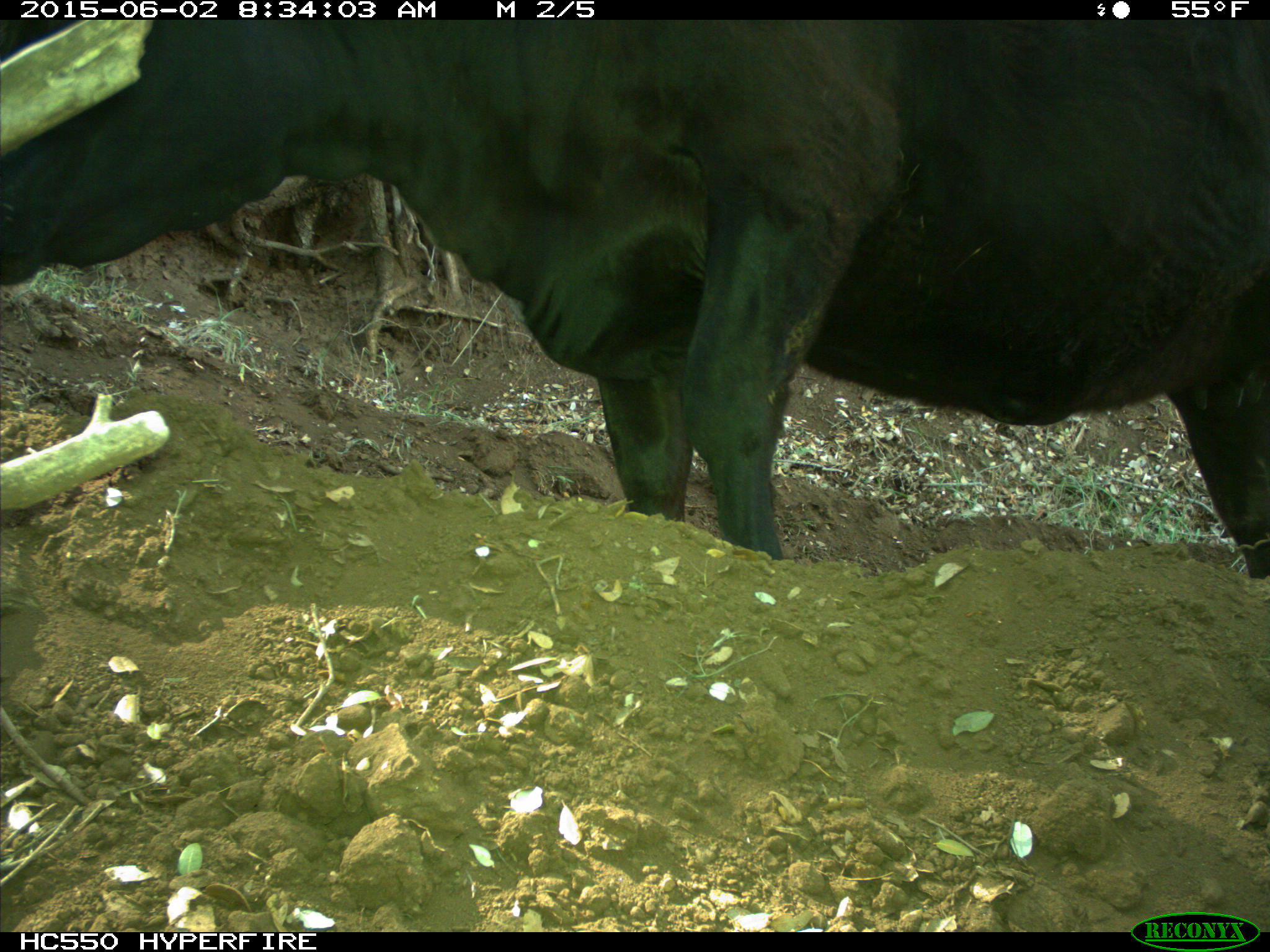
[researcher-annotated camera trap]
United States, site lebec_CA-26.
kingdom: Animalia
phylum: Chordata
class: Mammalia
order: Artiodactyla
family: Bovidae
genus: Bos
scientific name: Bos taurus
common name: domestic cow